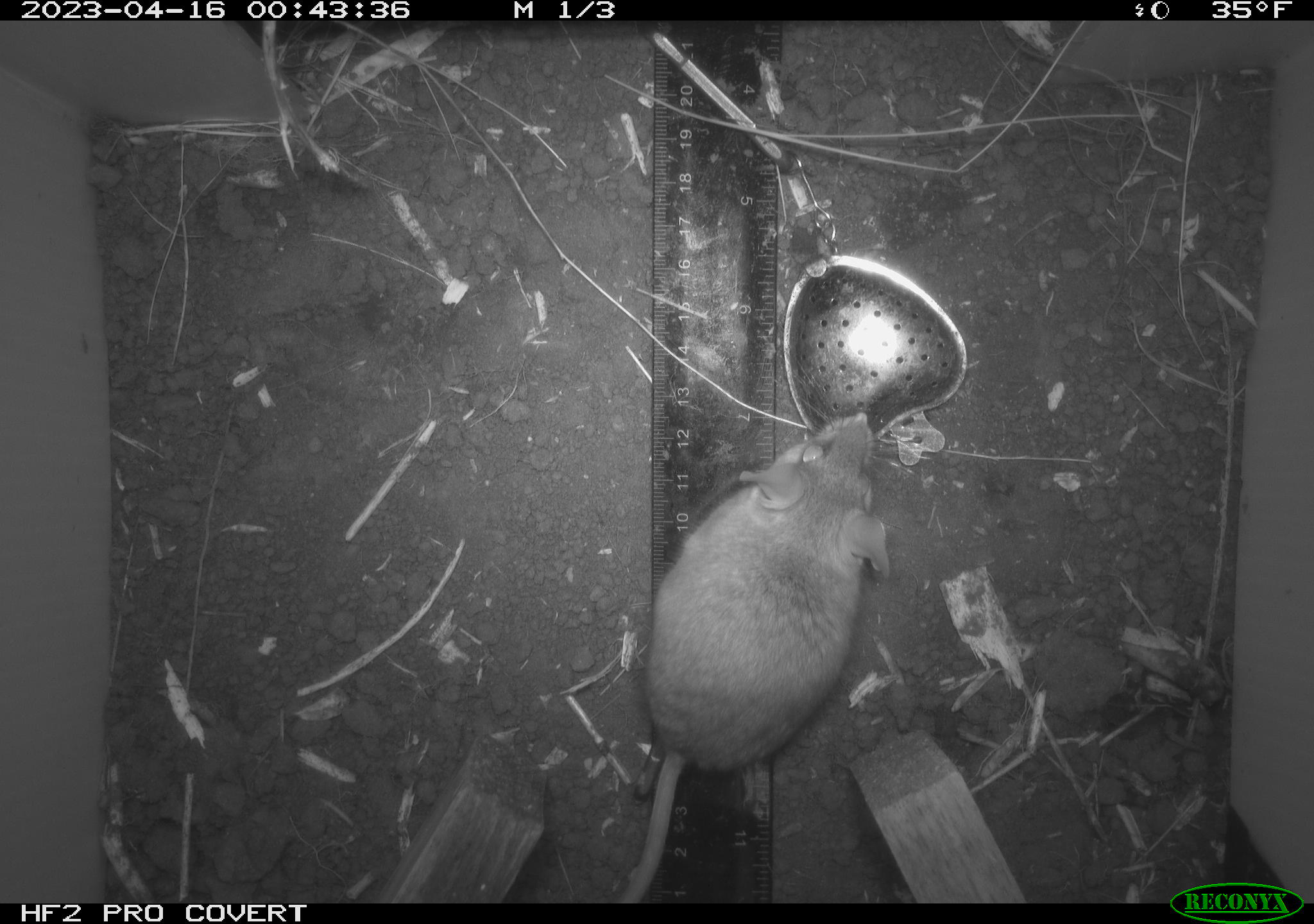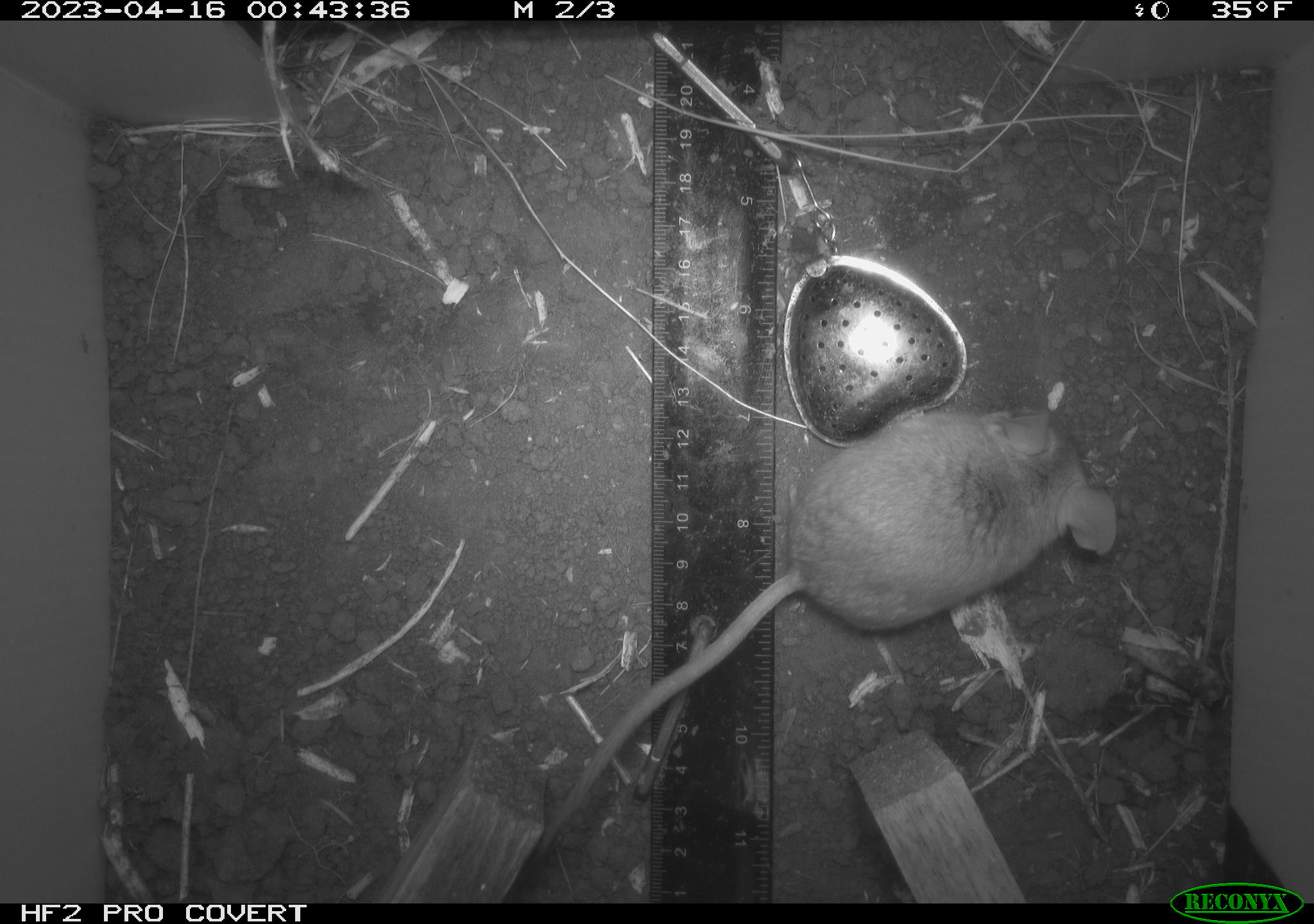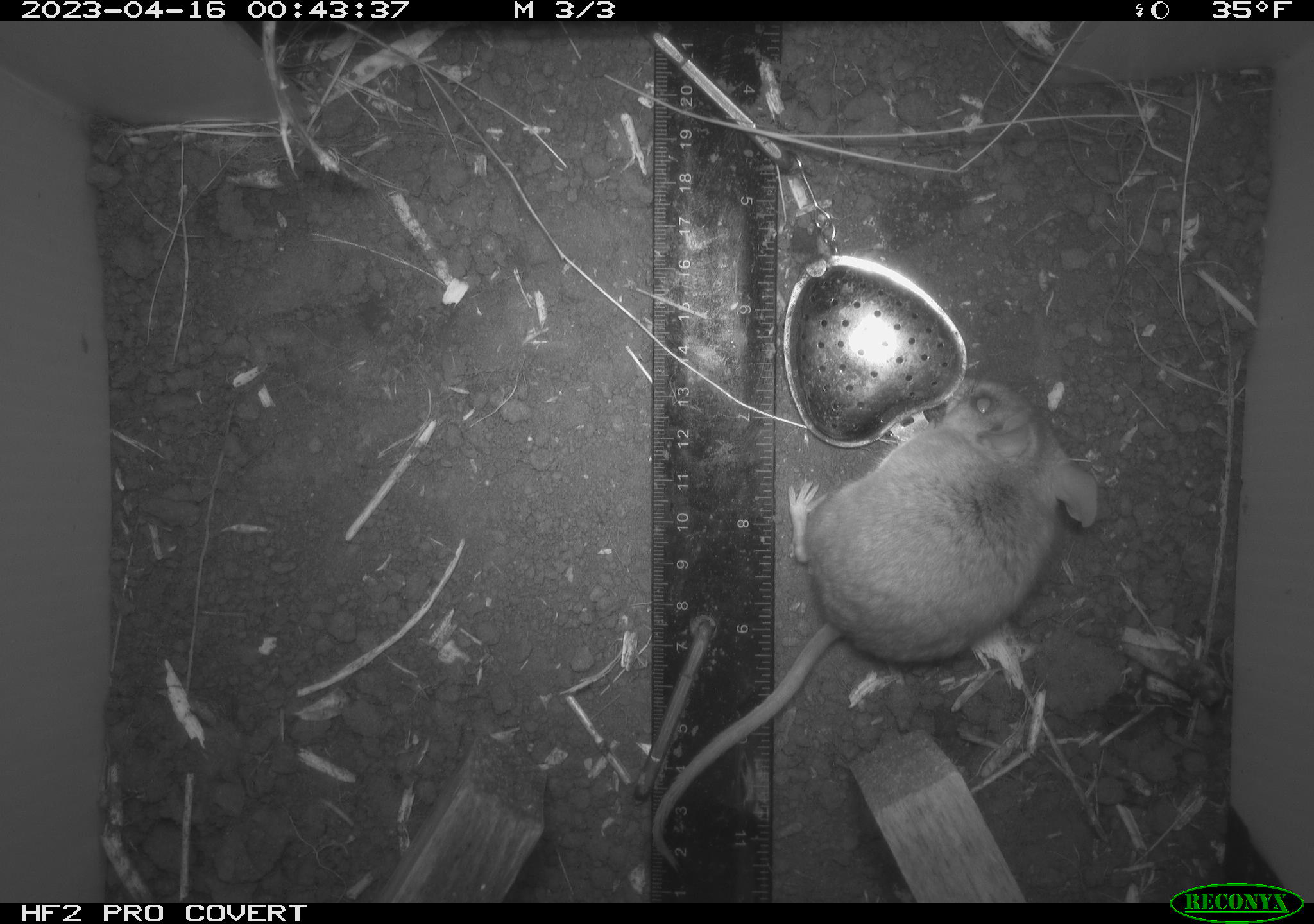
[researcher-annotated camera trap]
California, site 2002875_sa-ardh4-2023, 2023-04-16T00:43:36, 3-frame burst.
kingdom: Animalia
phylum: Chordata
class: Mammalia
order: Rodentia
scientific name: Rodentia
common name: mouse species